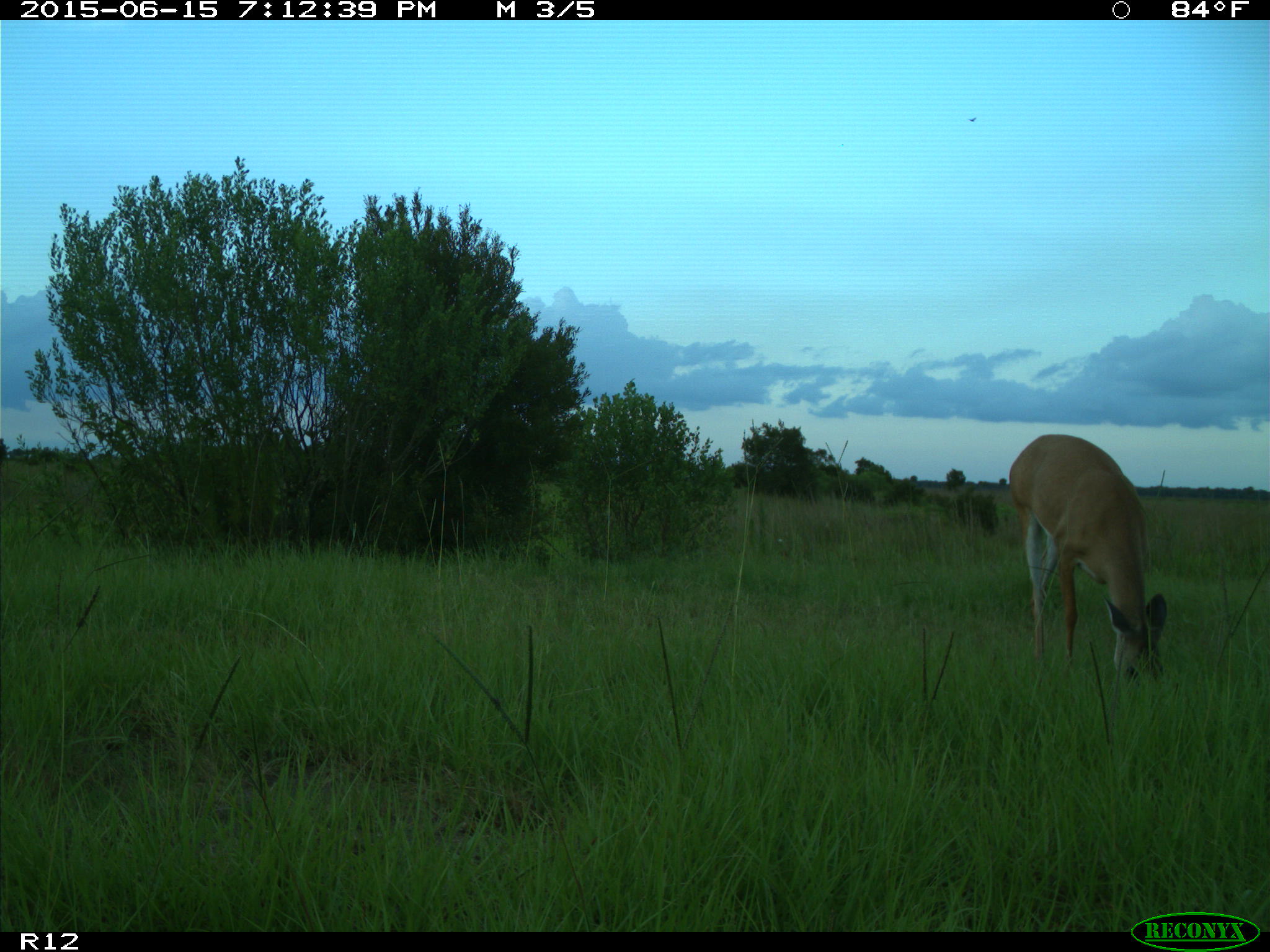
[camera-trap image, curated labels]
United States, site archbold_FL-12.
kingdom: Animalia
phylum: Chordata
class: Mammalia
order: Artiodactyla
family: Cervidae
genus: Odocoileus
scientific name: Odocoileus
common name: deer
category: unidentified deer